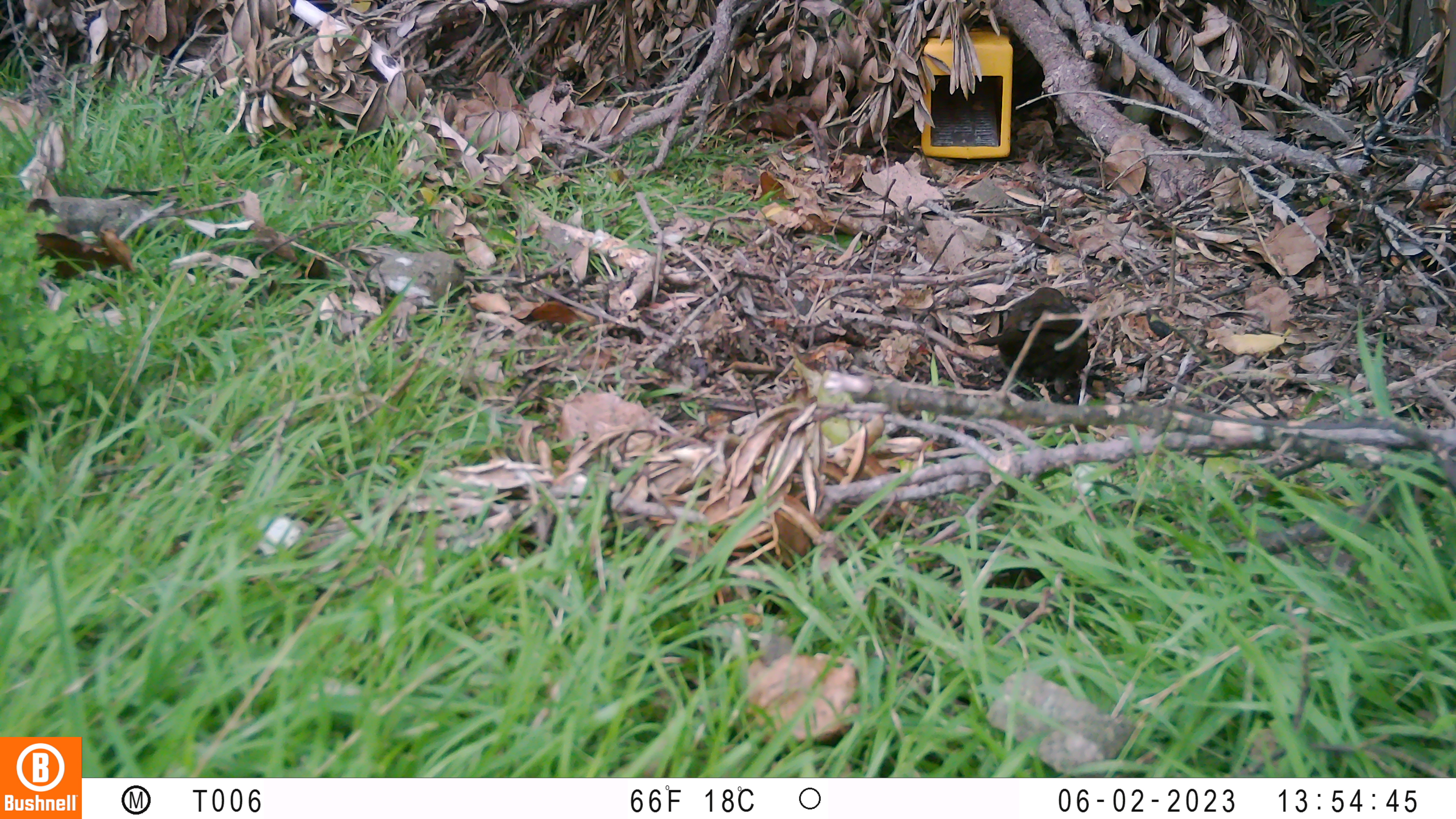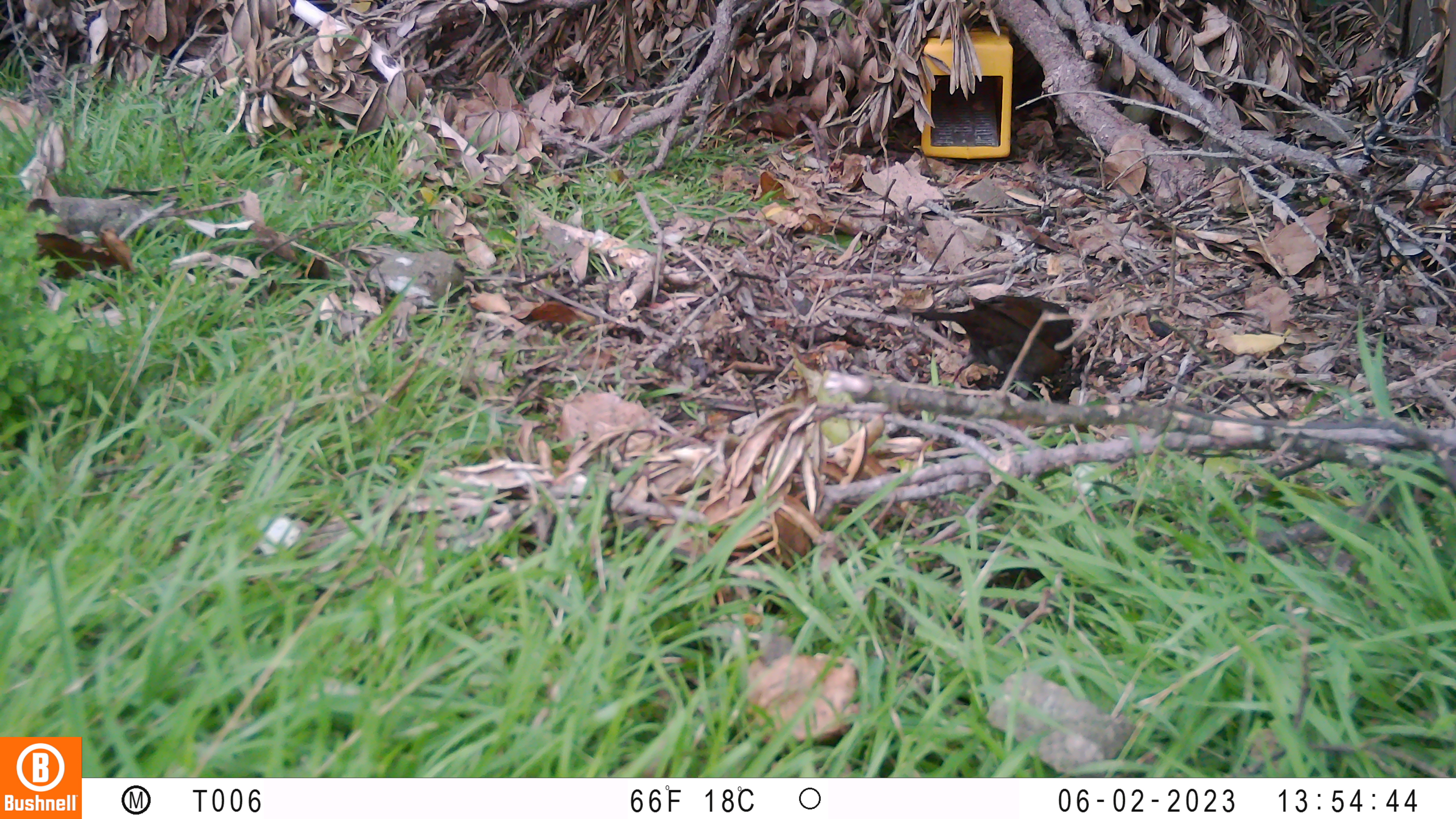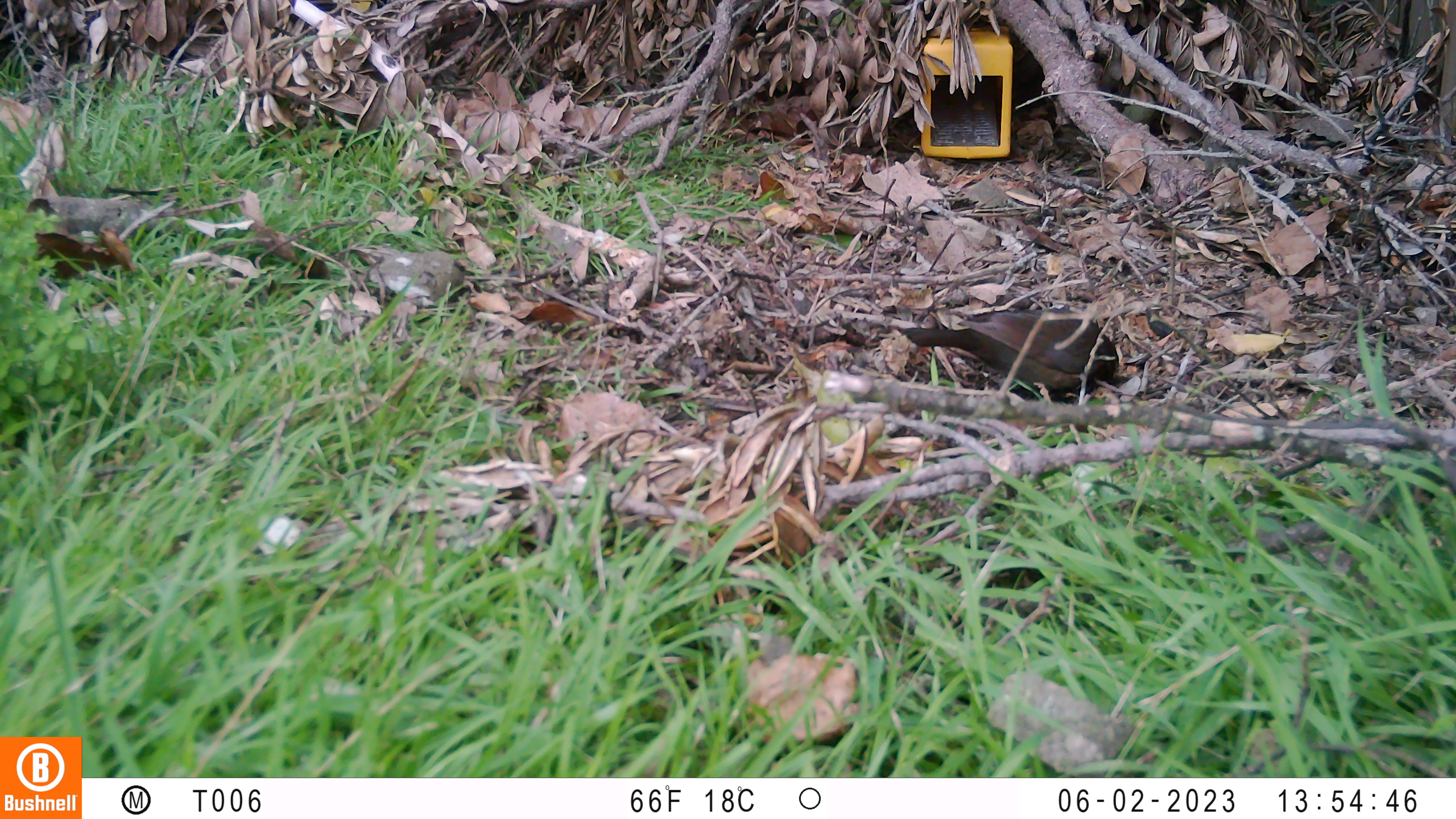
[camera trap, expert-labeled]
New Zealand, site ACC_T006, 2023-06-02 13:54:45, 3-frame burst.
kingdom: Animalia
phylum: Chordata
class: Aves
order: Passeriformes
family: Turdidae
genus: Turdus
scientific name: Turdus merula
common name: eurasian blackbird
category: blackbird